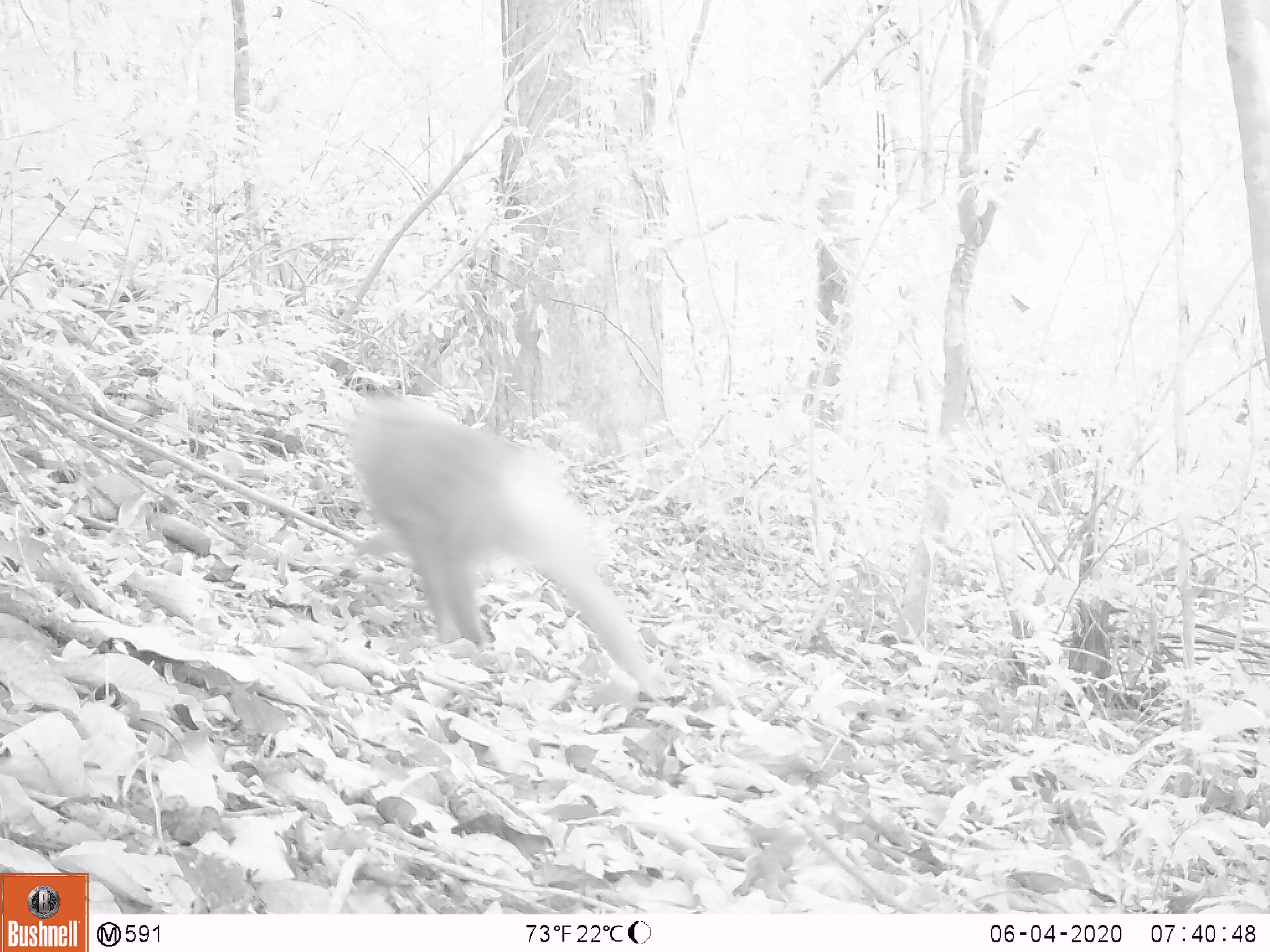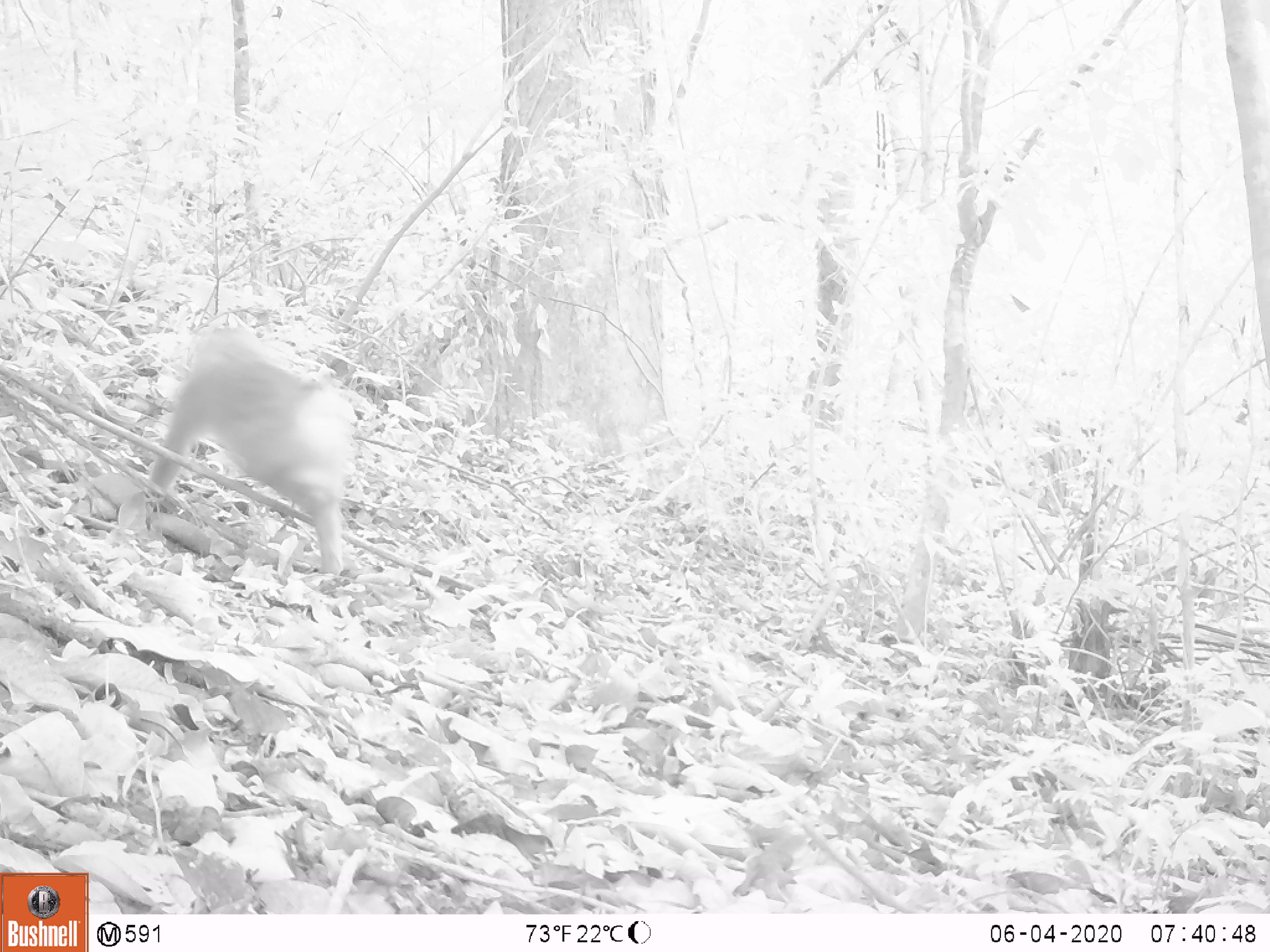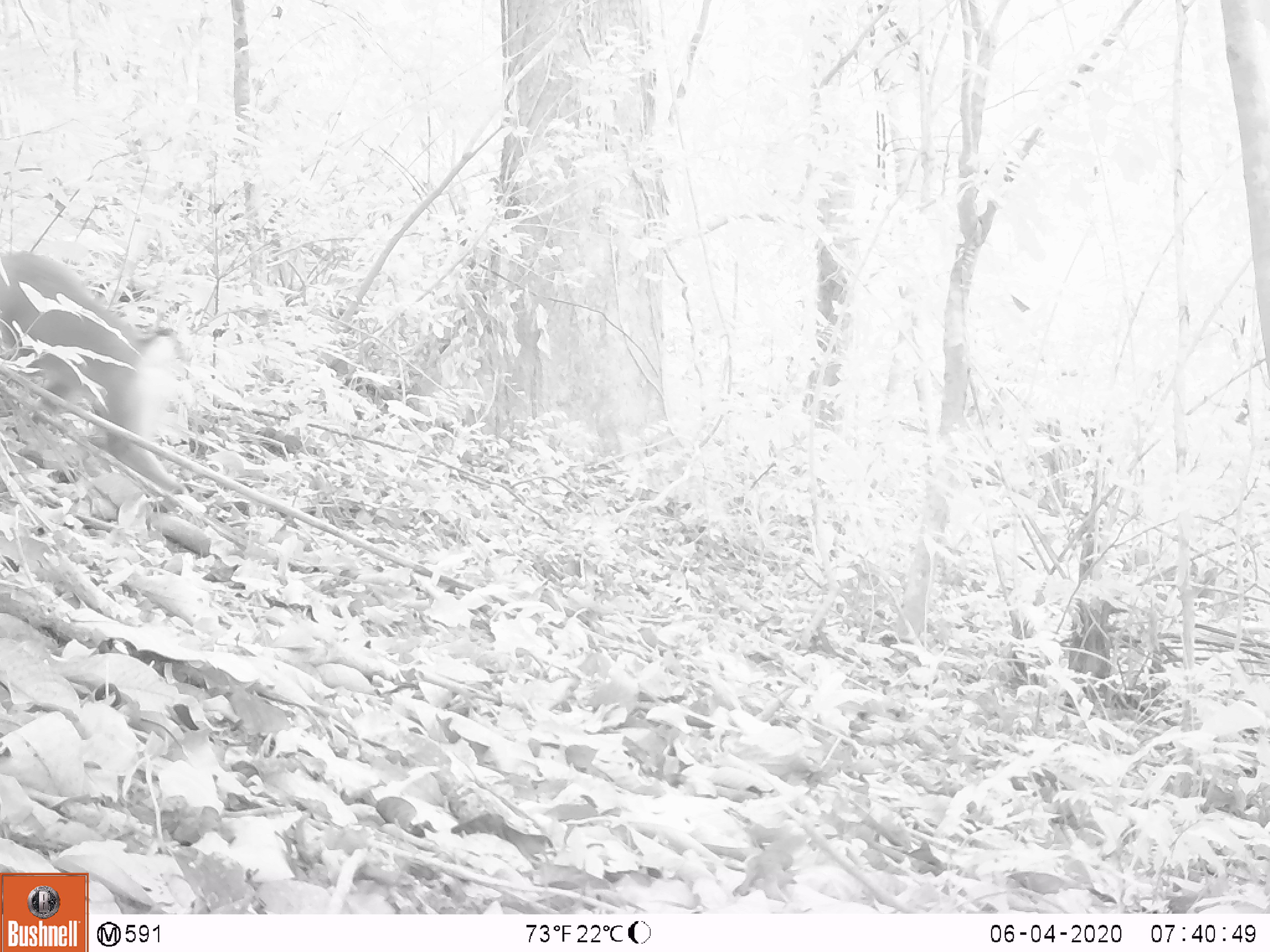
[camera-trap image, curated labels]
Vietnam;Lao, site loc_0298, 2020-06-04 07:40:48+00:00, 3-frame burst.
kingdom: Animalia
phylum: Chordata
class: Mammalia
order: Primates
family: Cercopithecidae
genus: Macaca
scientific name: Macaca nemestrina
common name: pig-tailed macaque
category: pig tailed macaque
Pig tailed macaque (pig-tailed macaque) (Macaca nemestrina). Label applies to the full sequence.